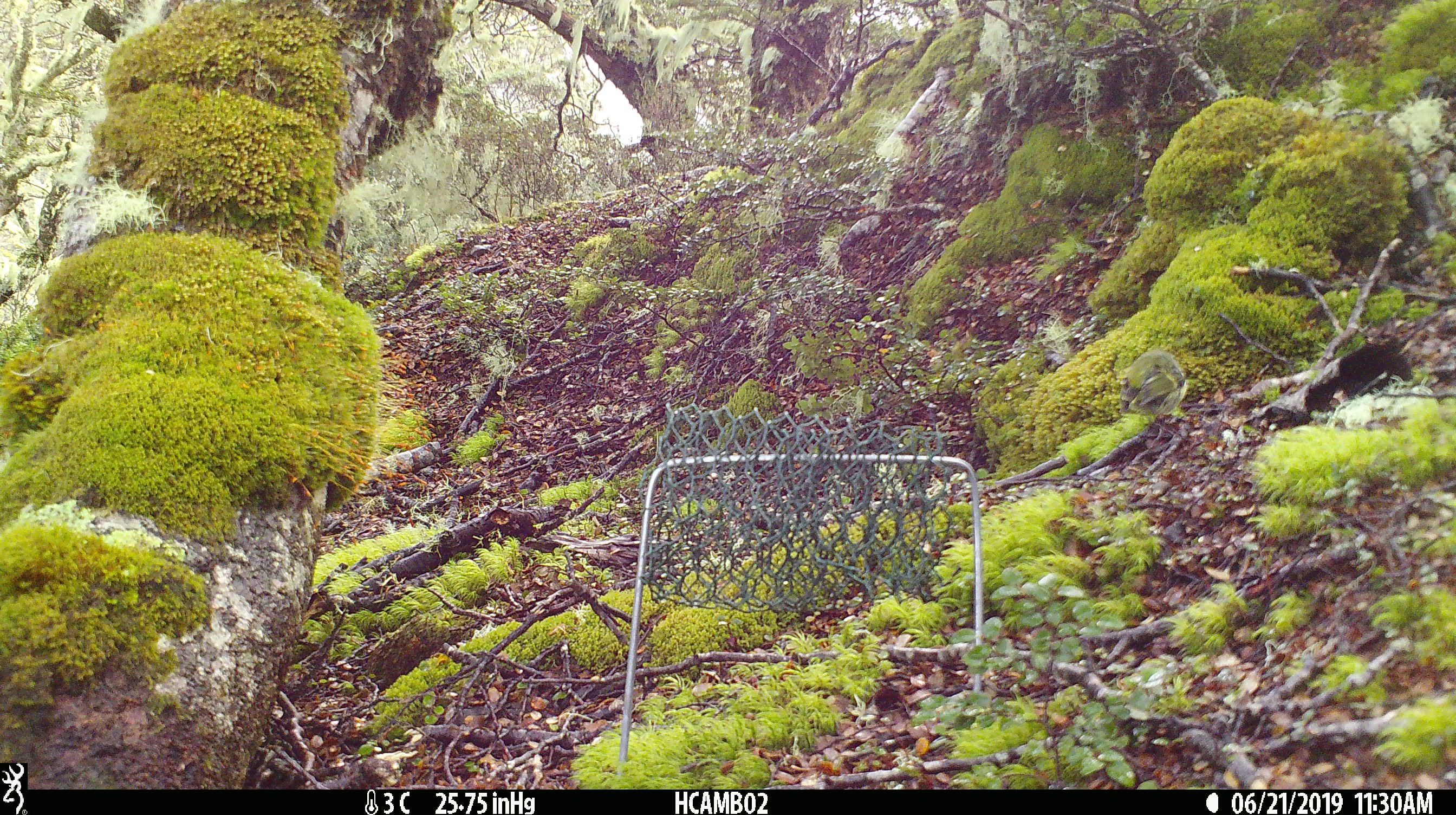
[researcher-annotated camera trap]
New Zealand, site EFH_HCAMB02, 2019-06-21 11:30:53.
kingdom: Animalia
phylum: Chordata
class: Aves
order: Passeriformes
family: Acanthisittidae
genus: Acanthisitta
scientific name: Acanthisitta chloris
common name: rifleman